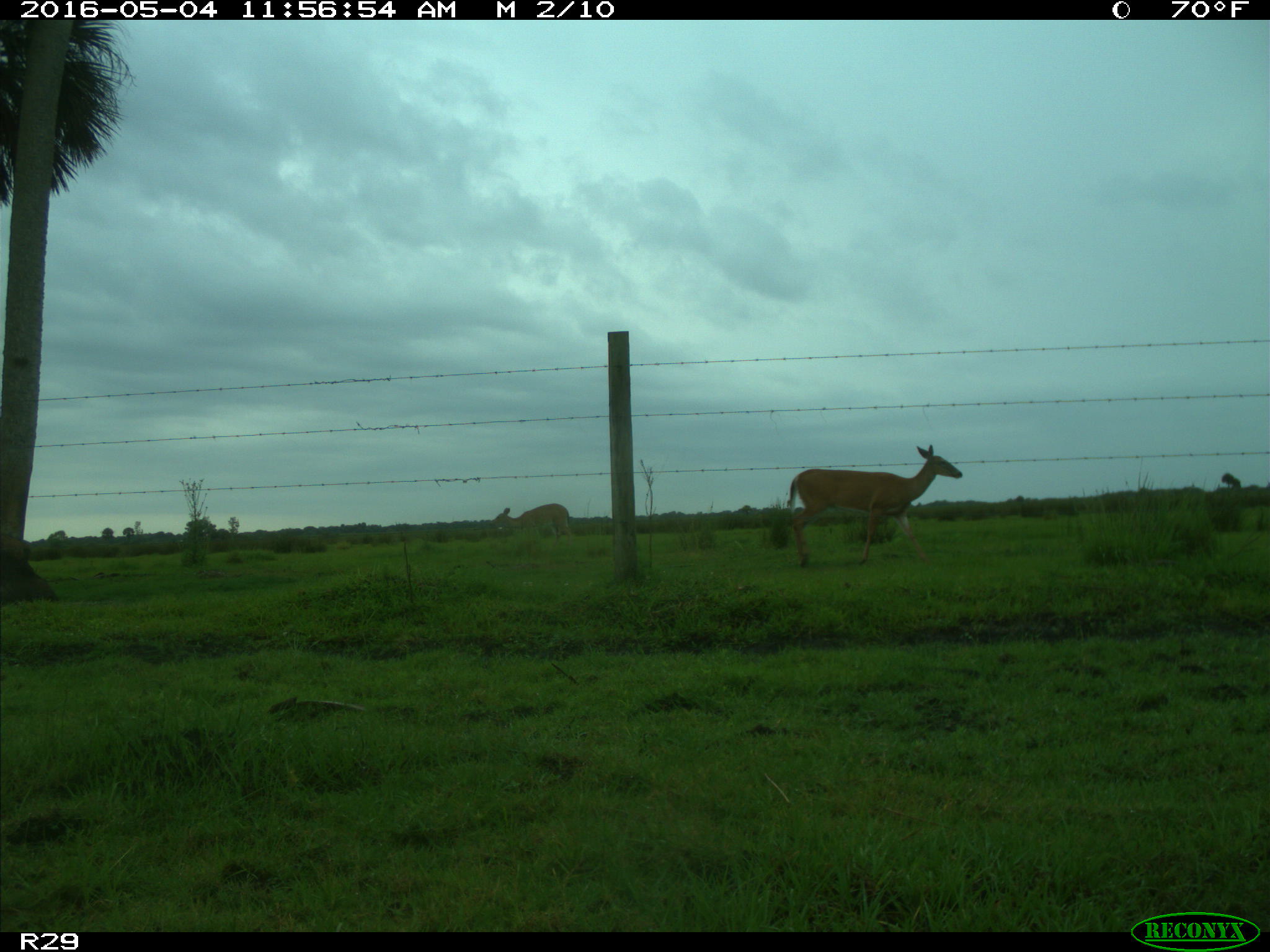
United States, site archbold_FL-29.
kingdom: Animalia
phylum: Chordata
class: Mammalia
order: Artiodactyla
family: Cervidae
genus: Odocoileus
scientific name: Odocoileus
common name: deer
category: unidentified deer